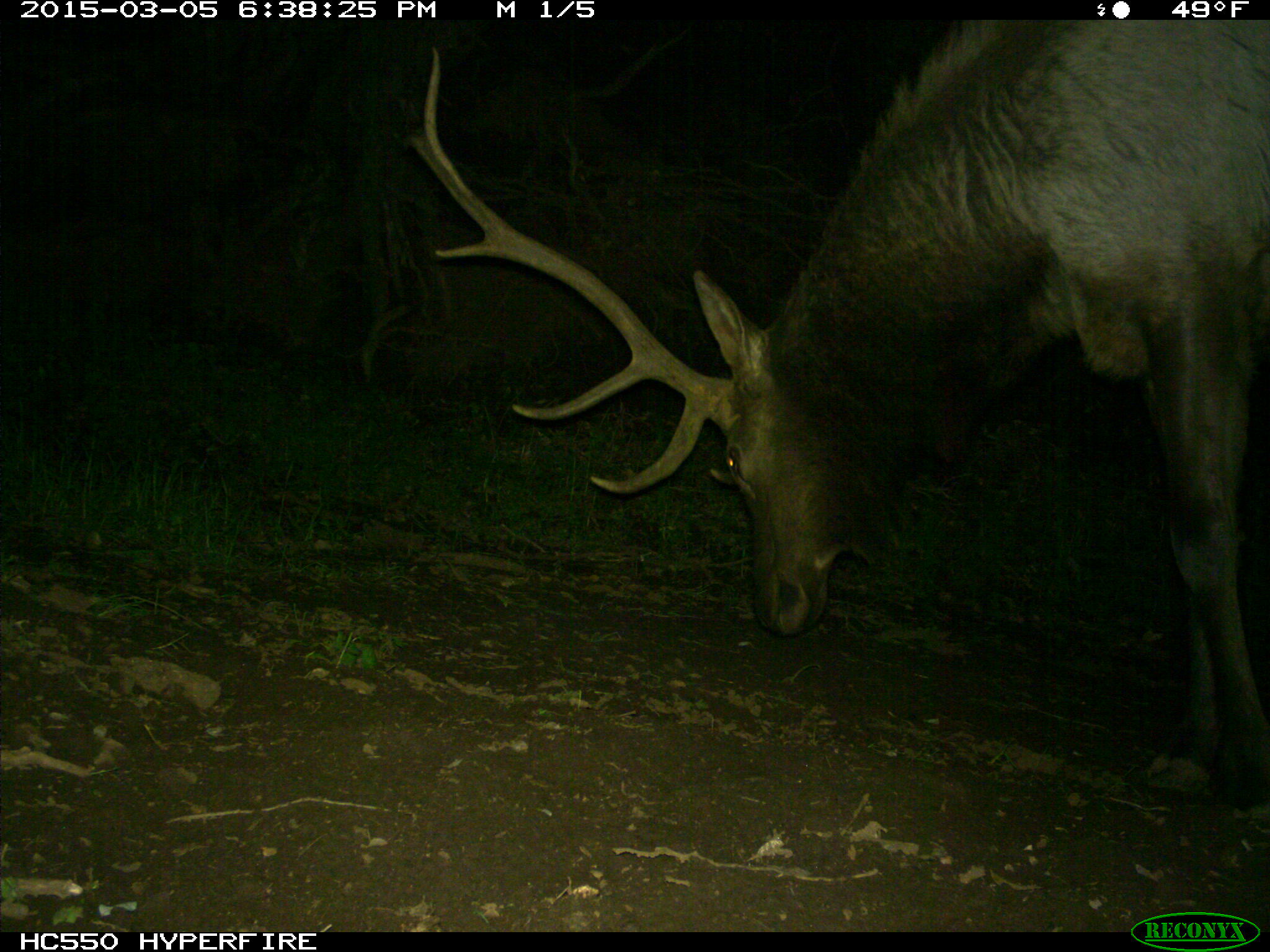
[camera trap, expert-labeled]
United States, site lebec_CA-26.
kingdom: Animalia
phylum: Chordata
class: Mammalia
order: Artiodactyla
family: Cervidae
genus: Cervus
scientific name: Cervus canadensis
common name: elk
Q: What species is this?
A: Cervus canadensis (elk).